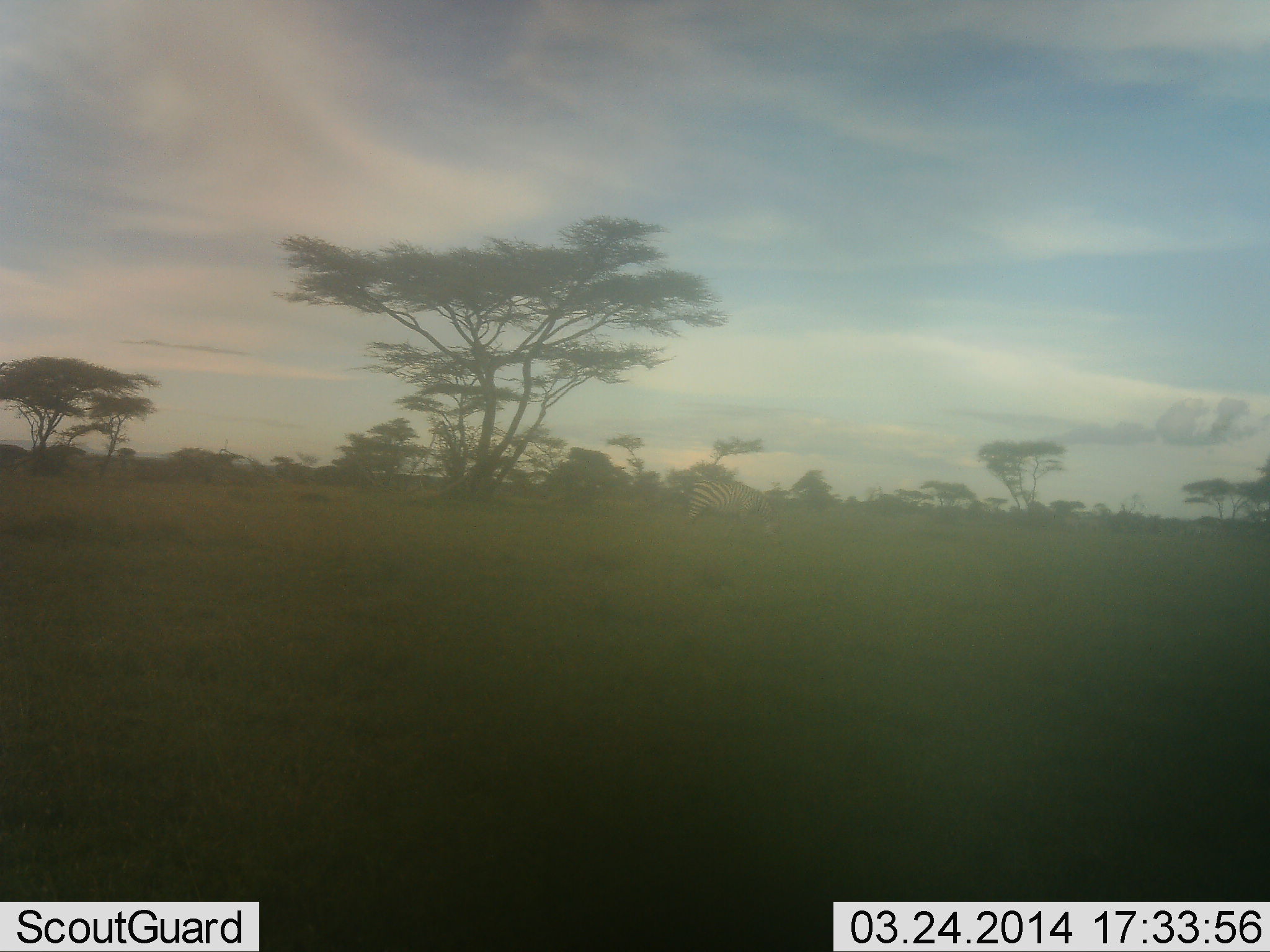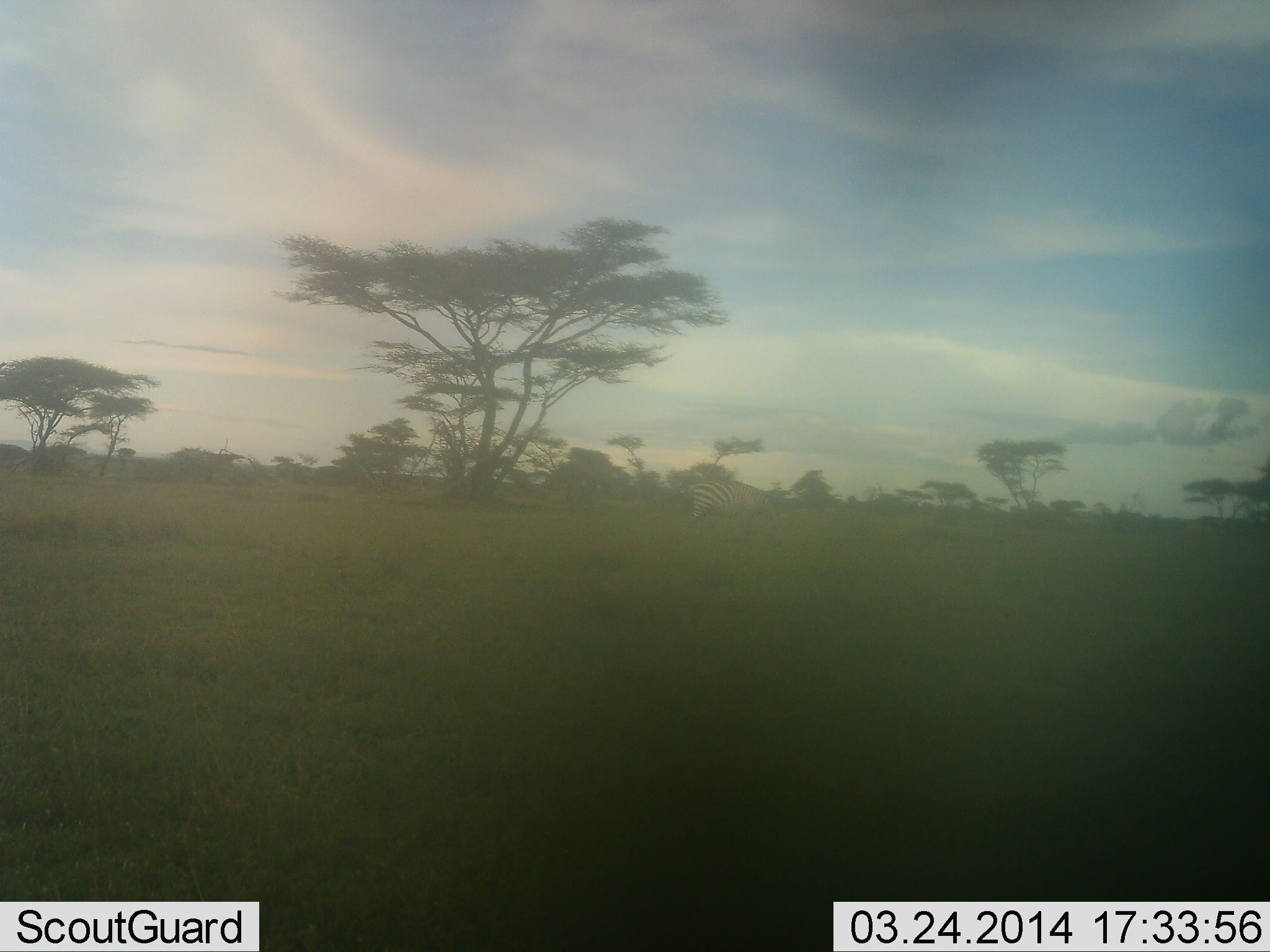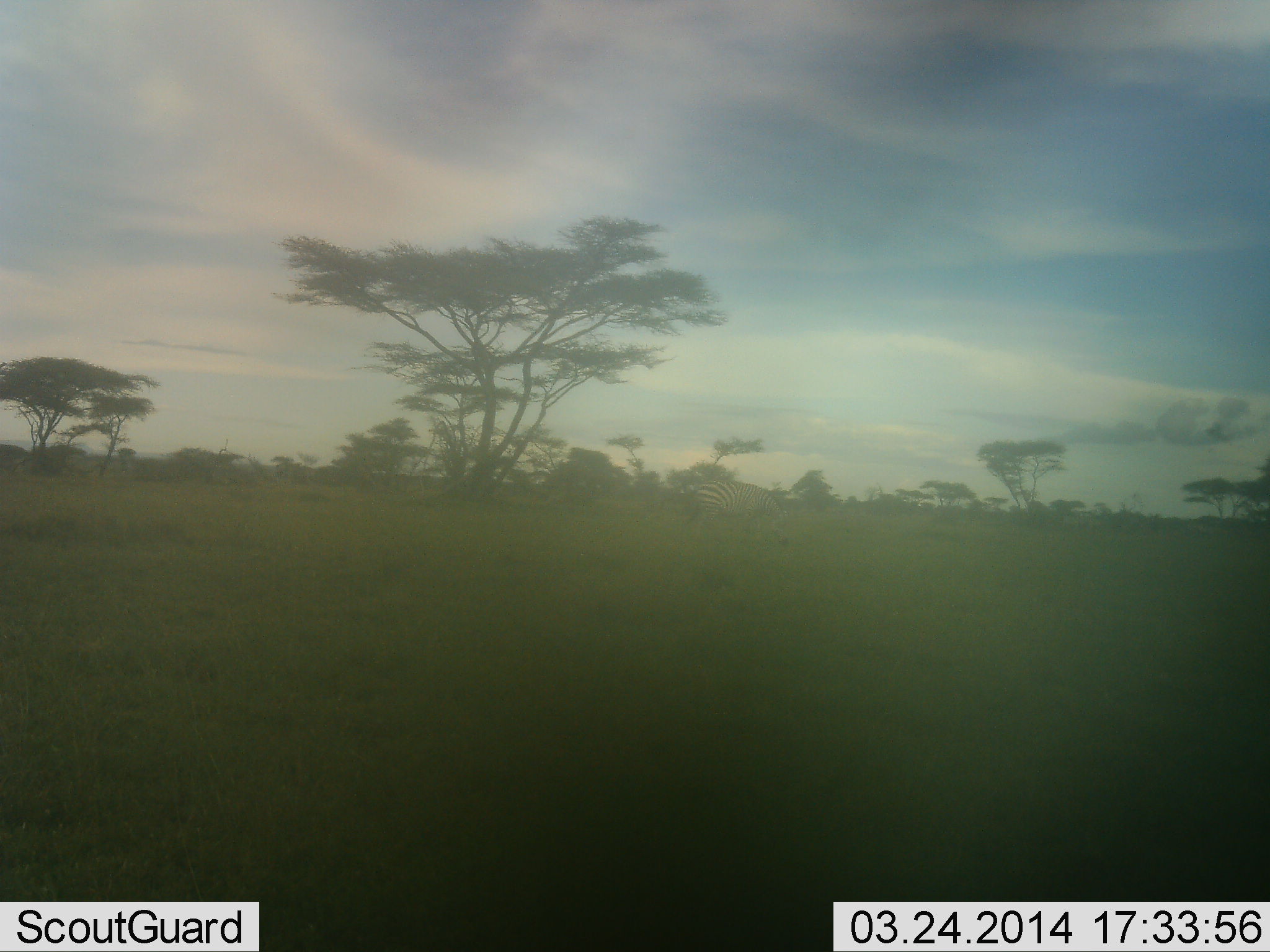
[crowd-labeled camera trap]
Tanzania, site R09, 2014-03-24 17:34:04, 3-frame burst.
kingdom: Animalia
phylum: Chordata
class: Mammalia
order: Perissodactyla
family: Equidae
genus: Equus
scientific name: Equus quagga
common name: plains zebra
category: zebra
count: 1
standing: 40%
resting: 0%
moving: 20%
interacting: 0%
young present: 0%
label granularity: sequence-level